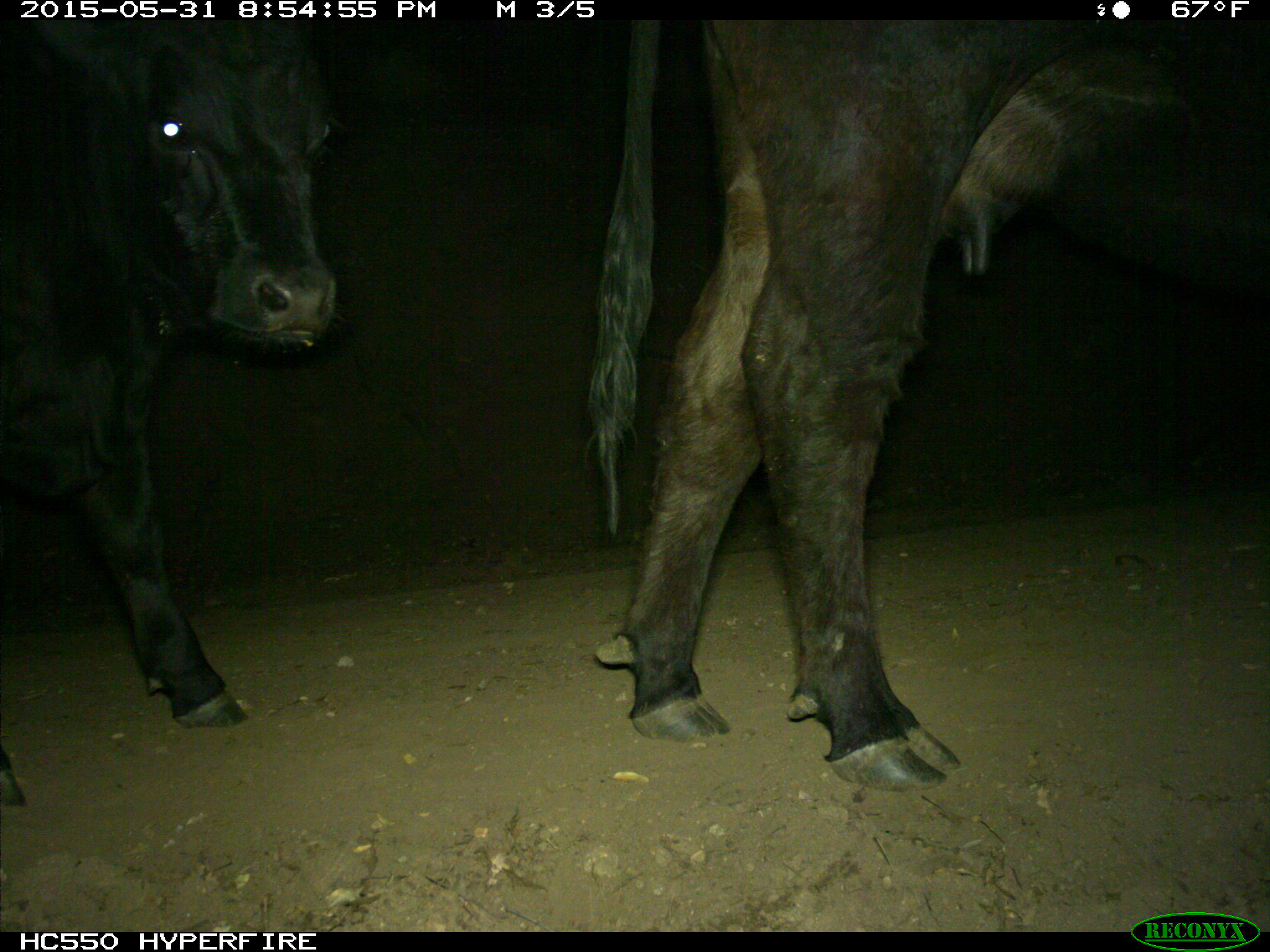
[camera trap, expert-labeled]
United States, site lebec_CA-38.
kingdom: Animalia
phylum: Chordata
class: Mammalia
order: Artiodactyla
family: Bovidae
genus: Bos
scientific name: Bos taurus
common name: domestic cow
Bos taurus (domestic cow).